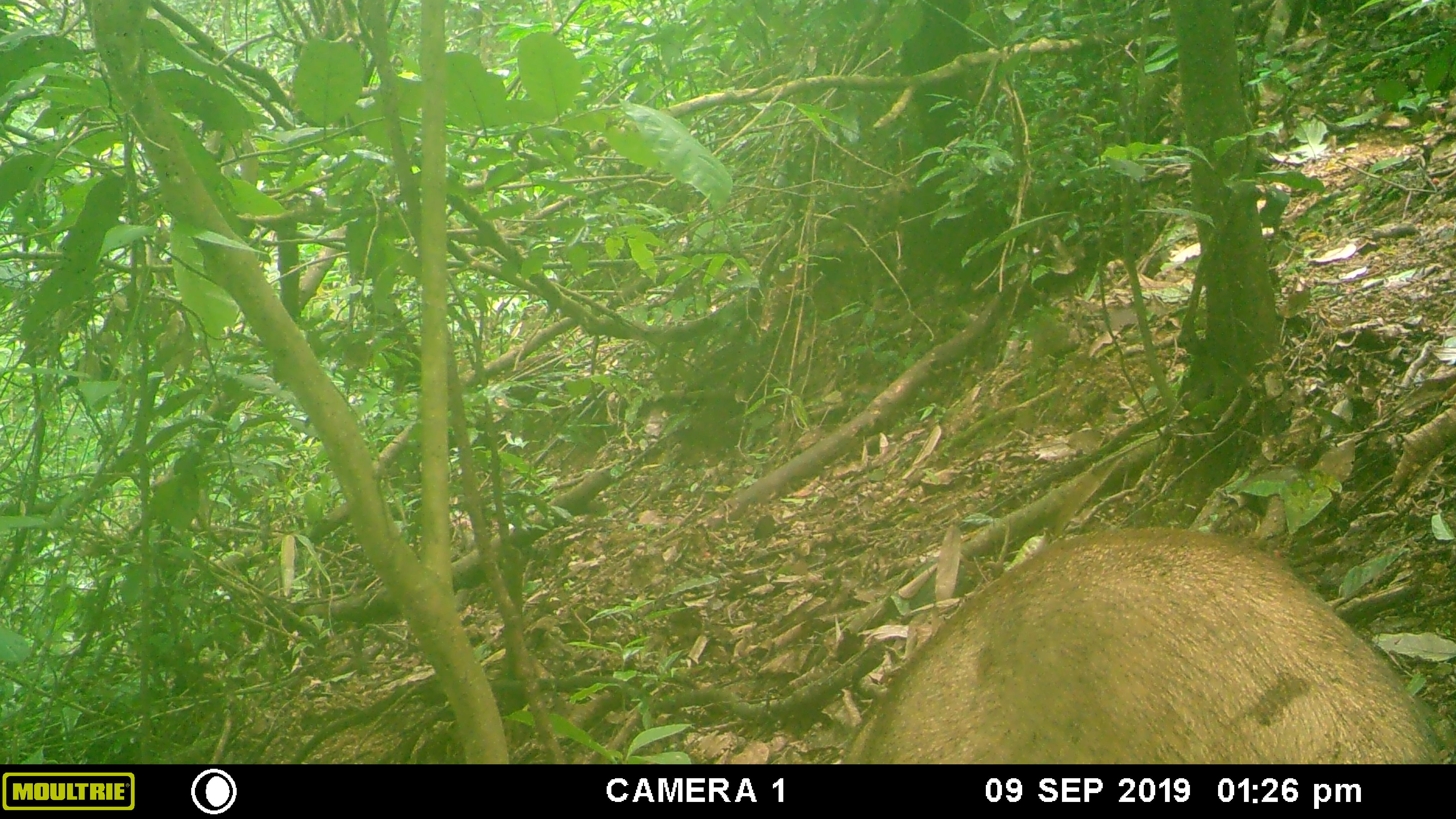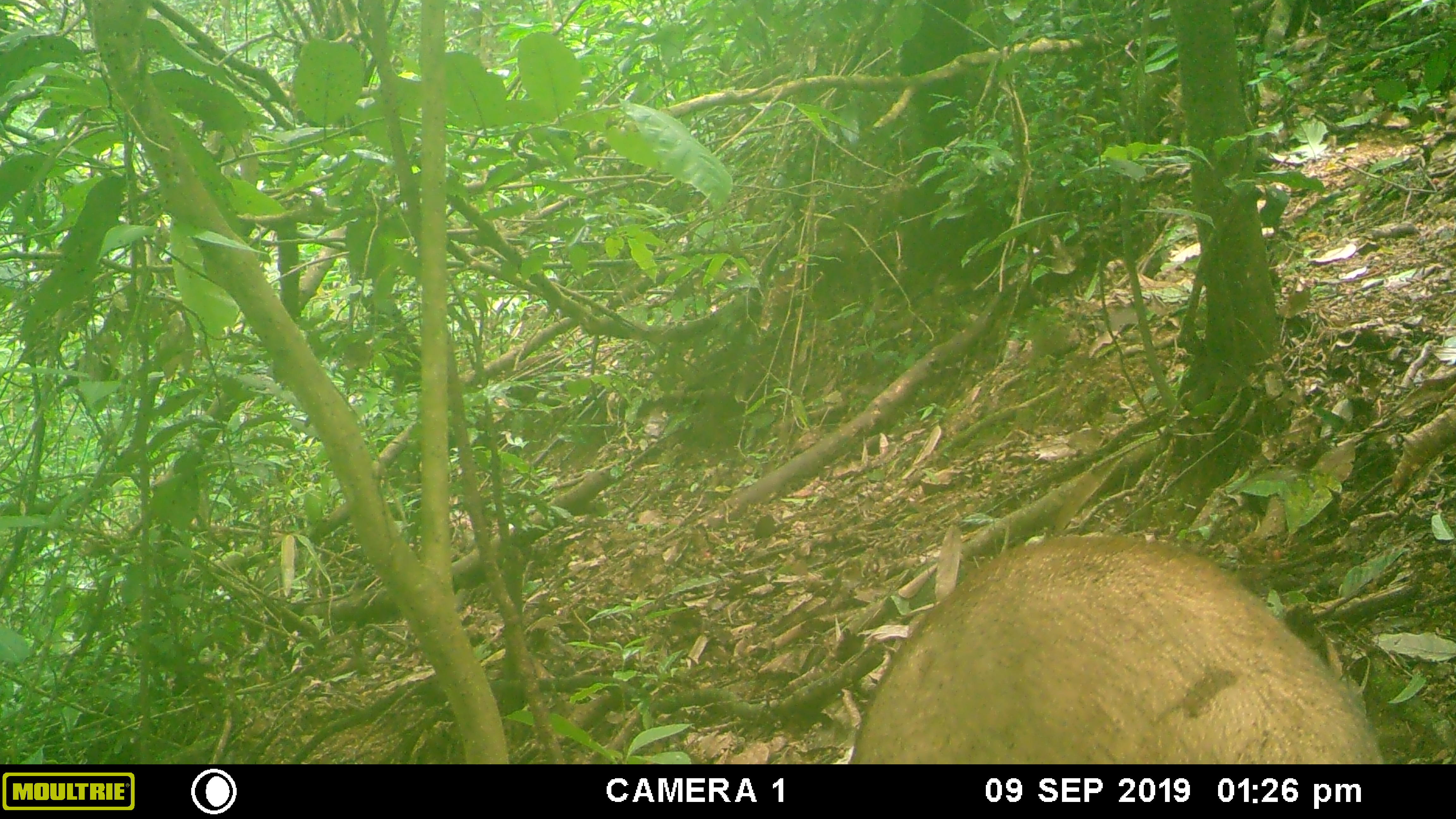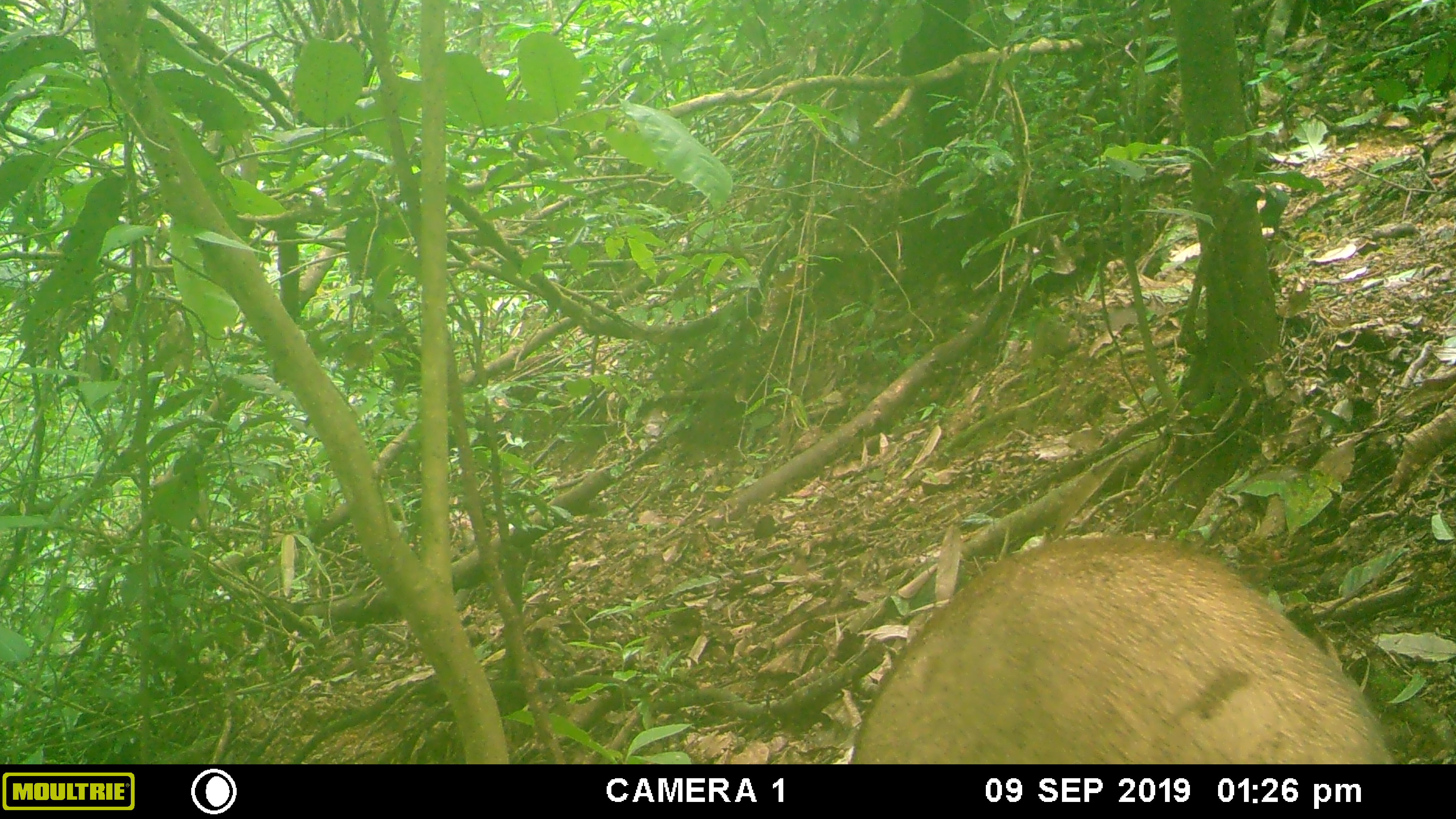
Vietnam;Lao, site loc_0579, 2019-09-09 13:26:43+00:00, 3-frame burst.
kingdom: Animalia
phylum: Chordata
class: Mammalia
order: Artiodactyla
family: Suidae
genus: Sus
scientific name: Sus scrofa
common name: eurasian wild pig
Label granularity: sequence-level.